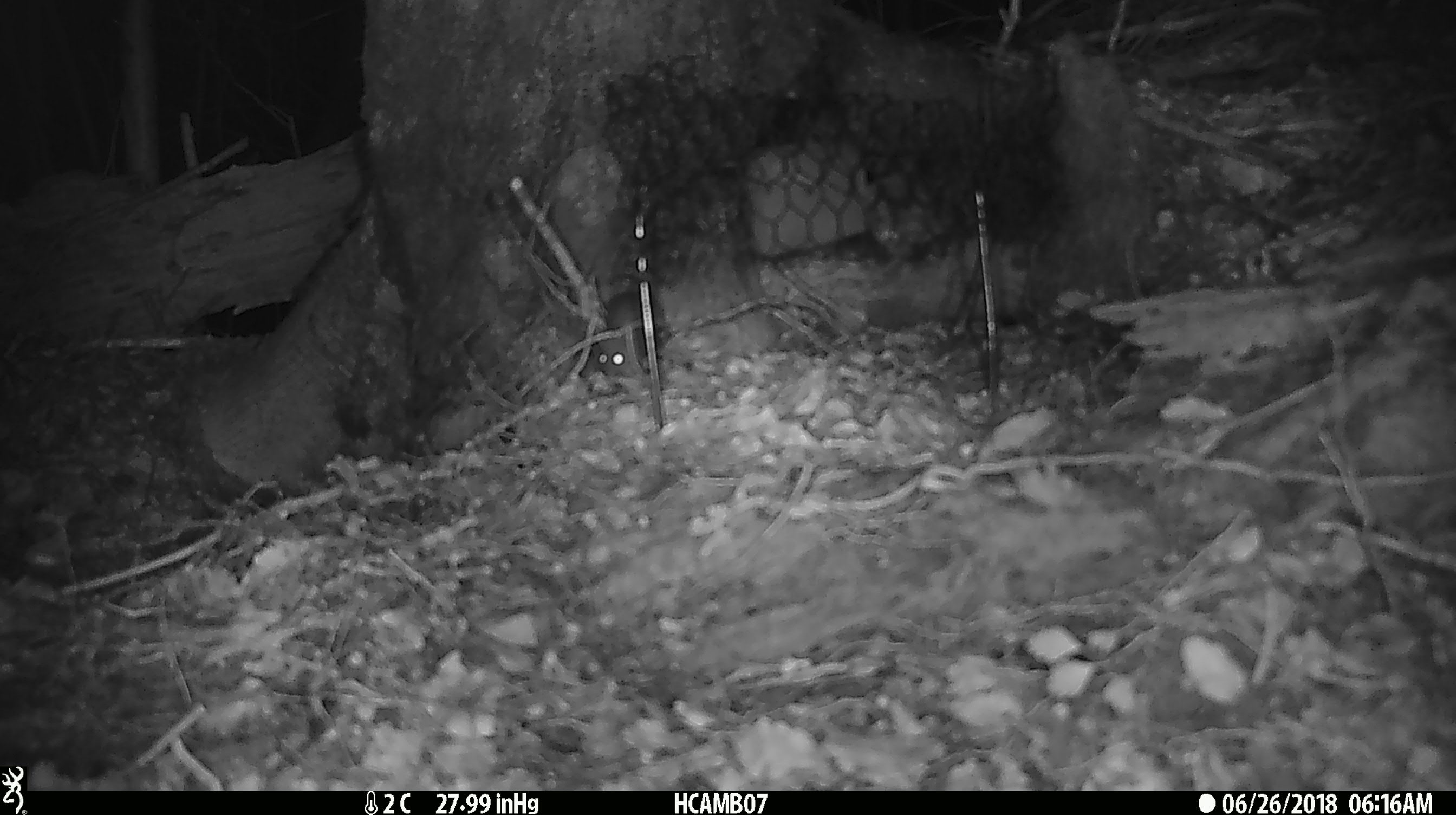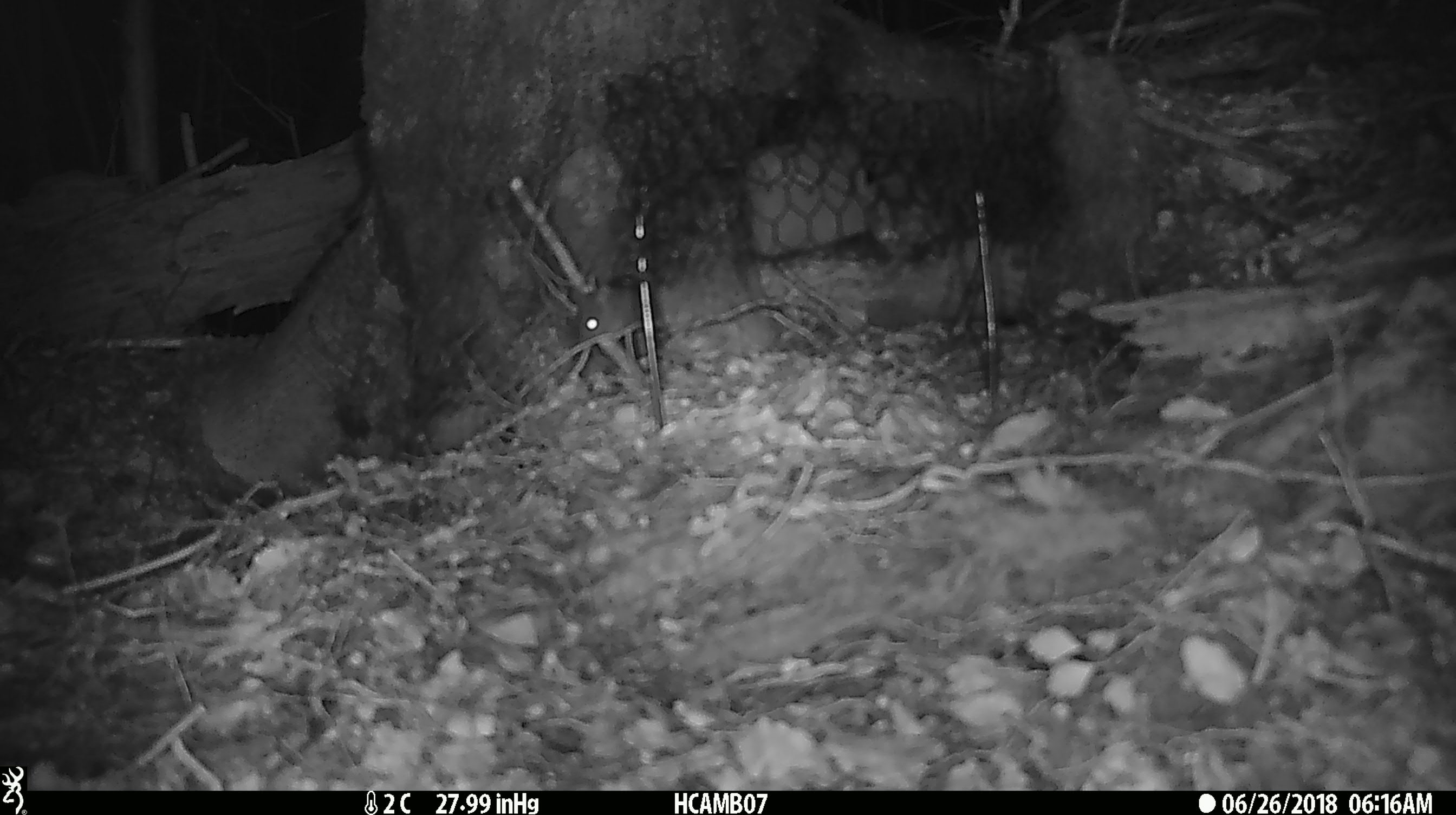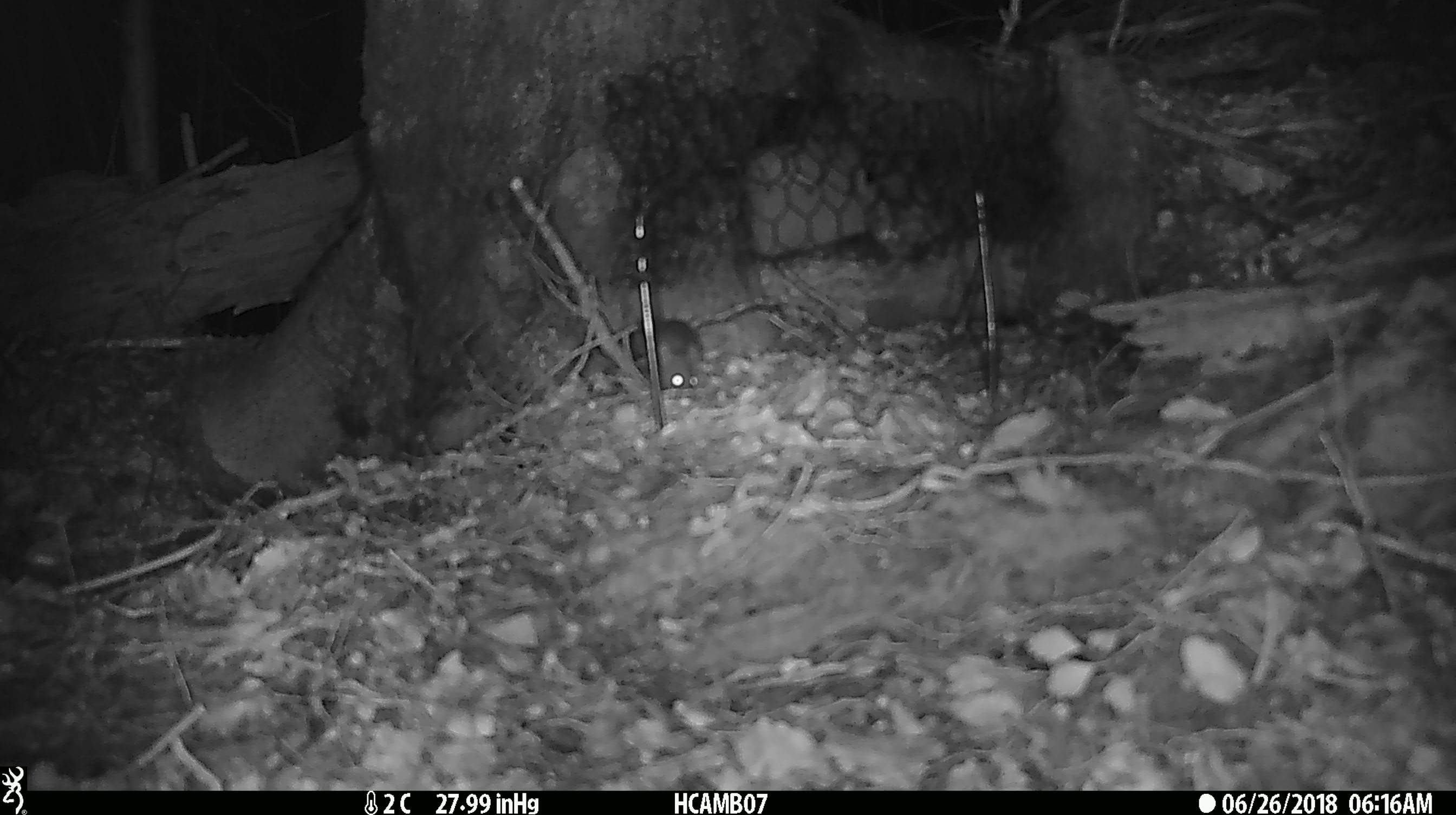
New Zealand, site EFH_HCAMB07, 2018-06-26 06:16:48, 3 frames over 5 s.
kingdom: Animalia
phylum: Chordata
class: Mammalia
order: Rodentia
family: Muridae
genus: Mus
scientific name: Mus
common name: mouse